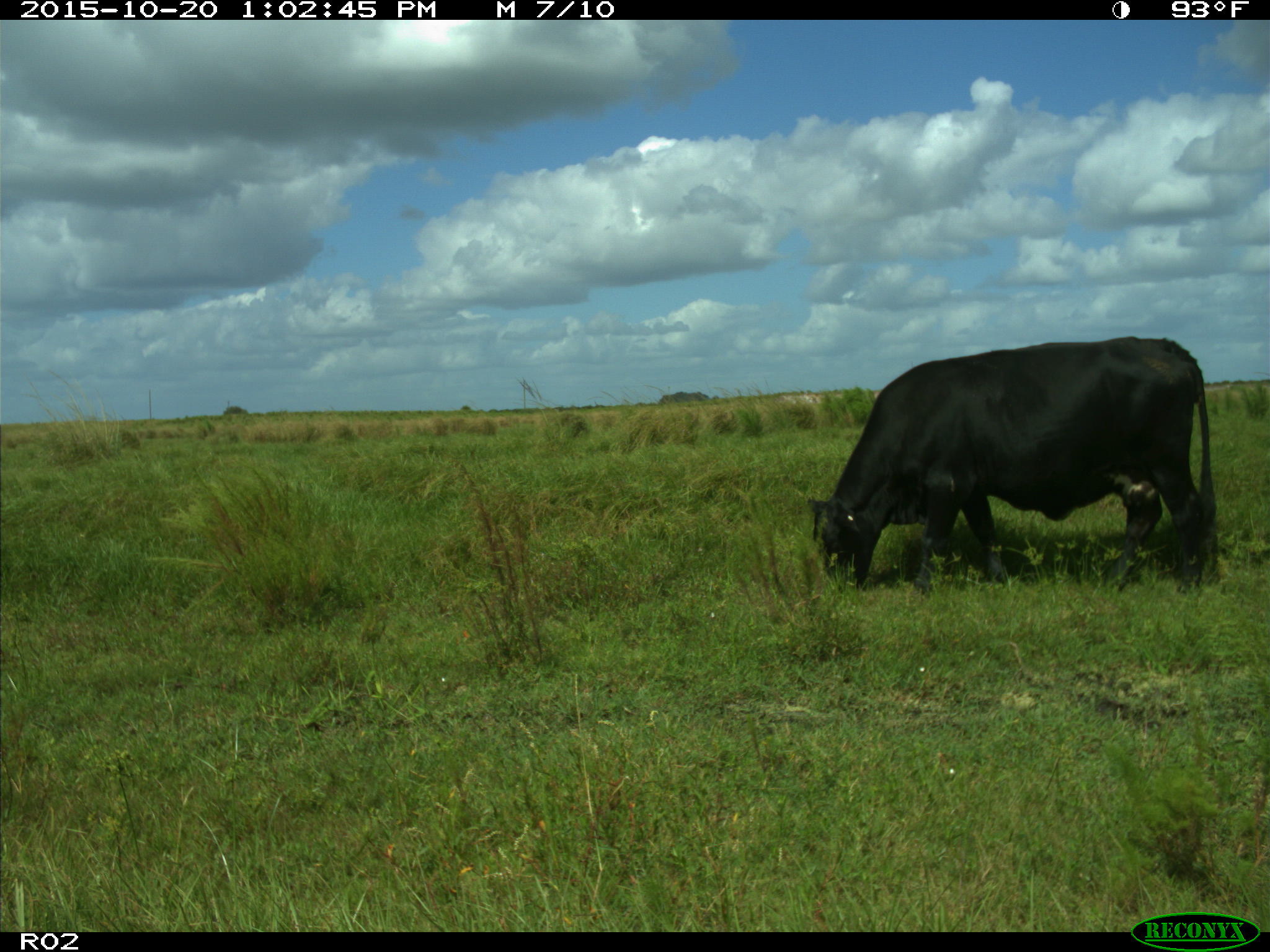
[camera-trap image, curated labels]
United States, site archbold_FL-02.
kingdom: Animalia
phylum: Chordata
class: Mammalia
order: Artiodactyla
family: Bovidae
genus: Bos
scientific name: Bos taurus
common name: domestic cow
Bos taurus (domestic cow).